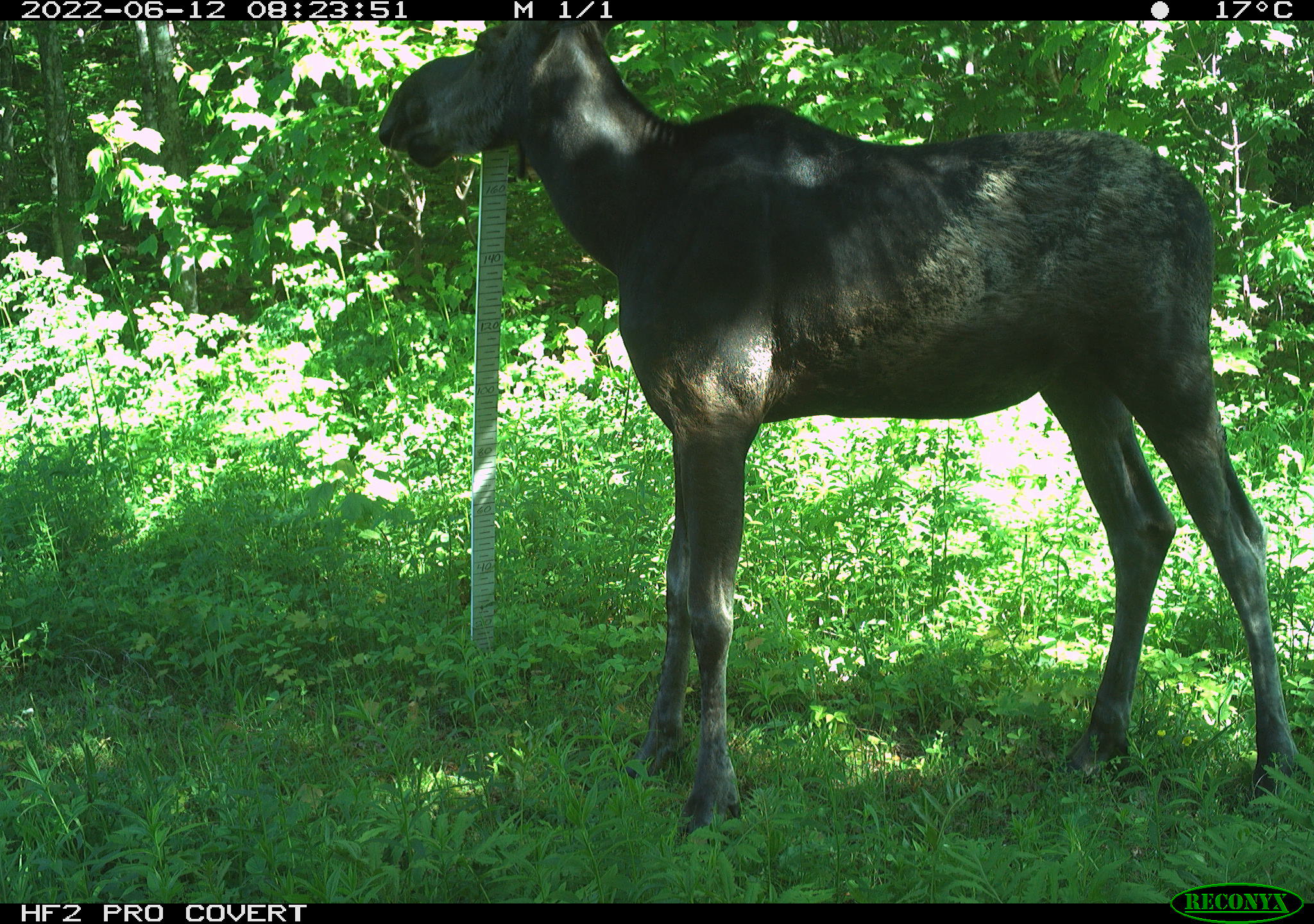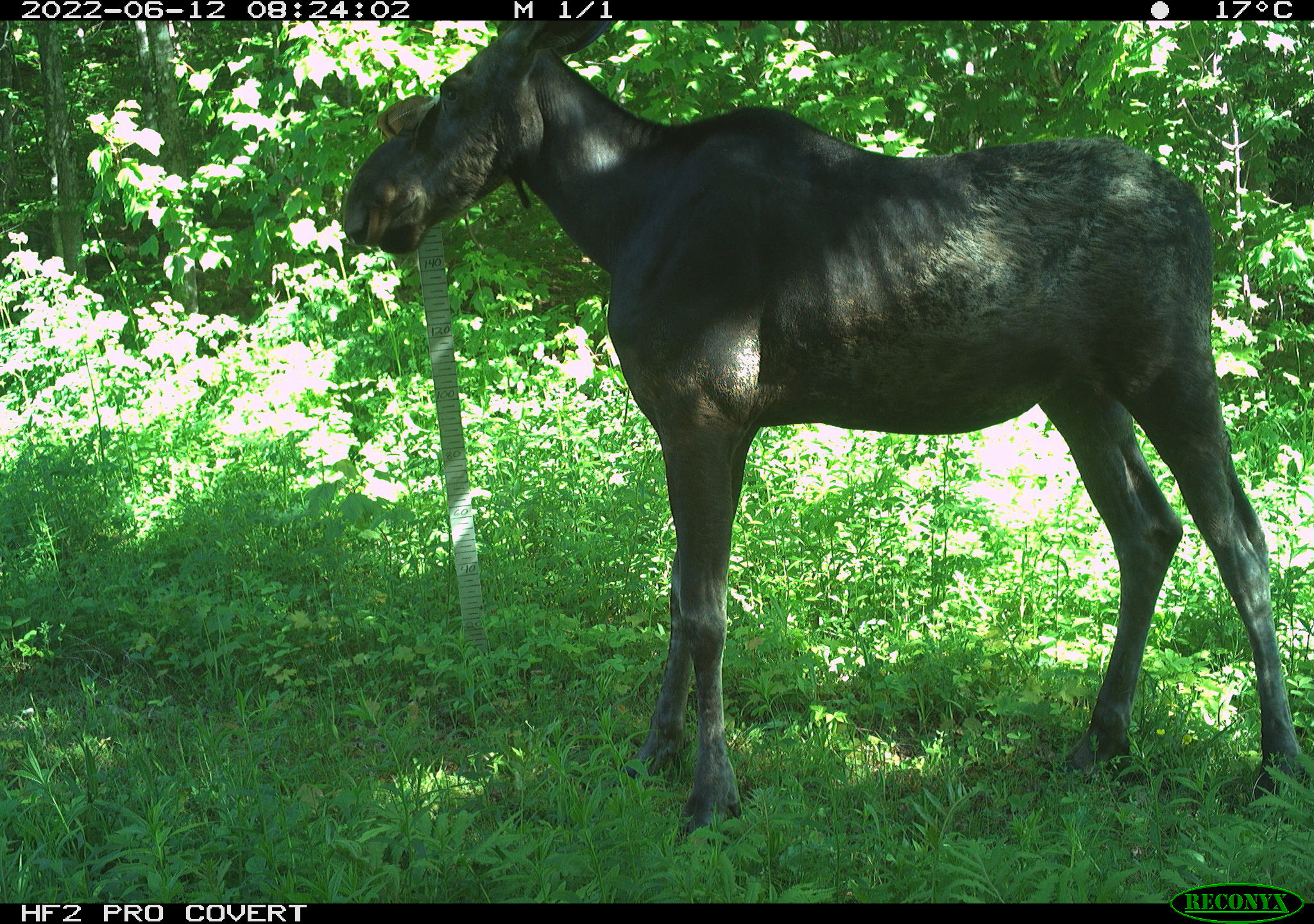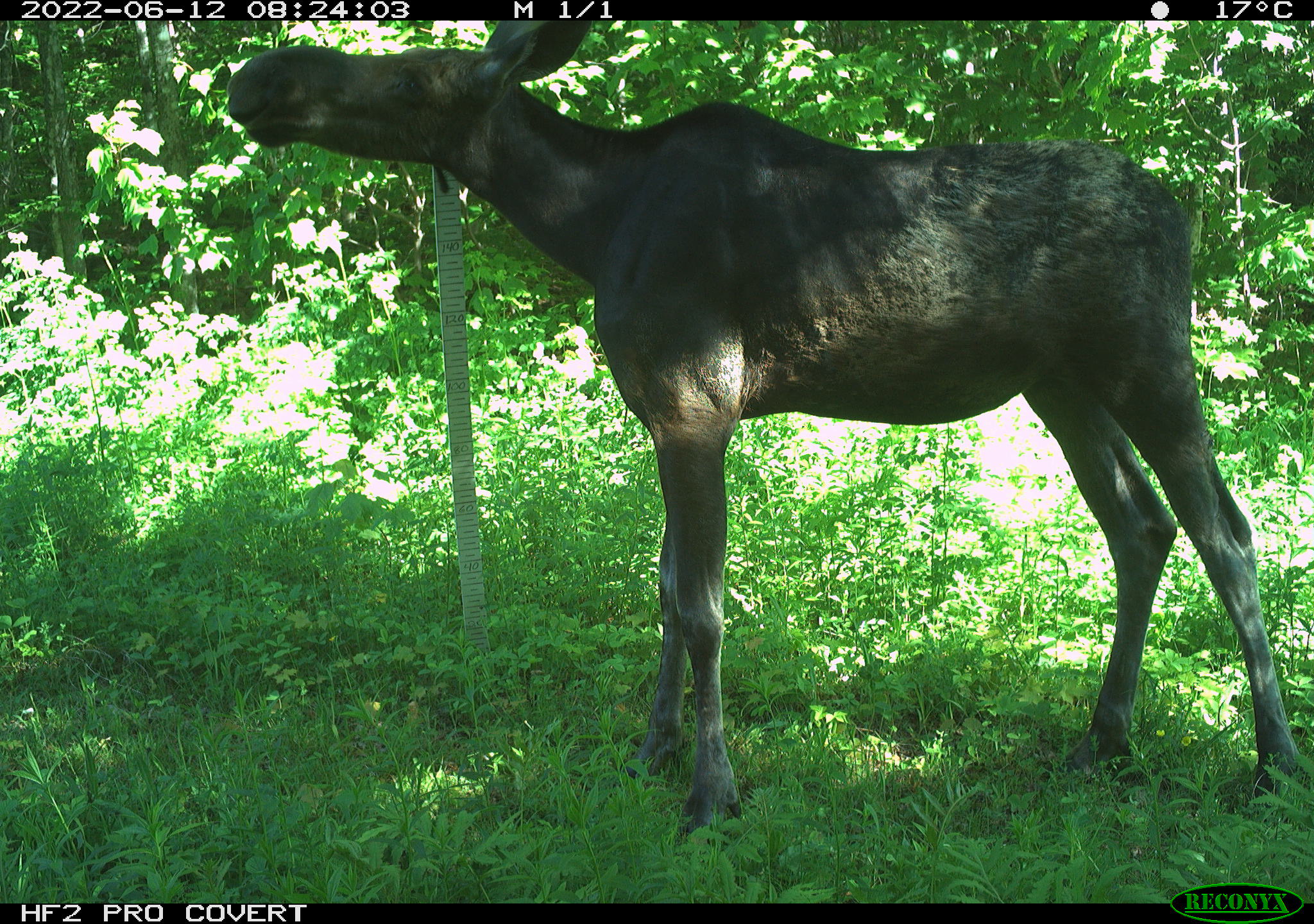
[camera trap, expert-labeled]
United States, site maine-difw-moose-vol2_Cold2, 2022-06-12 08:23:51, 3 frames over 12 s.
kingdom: Animalia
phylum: Chordata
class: Mammalia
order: Artiodactyla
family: Cervidae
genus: Alces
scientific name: Alces alces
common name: moose